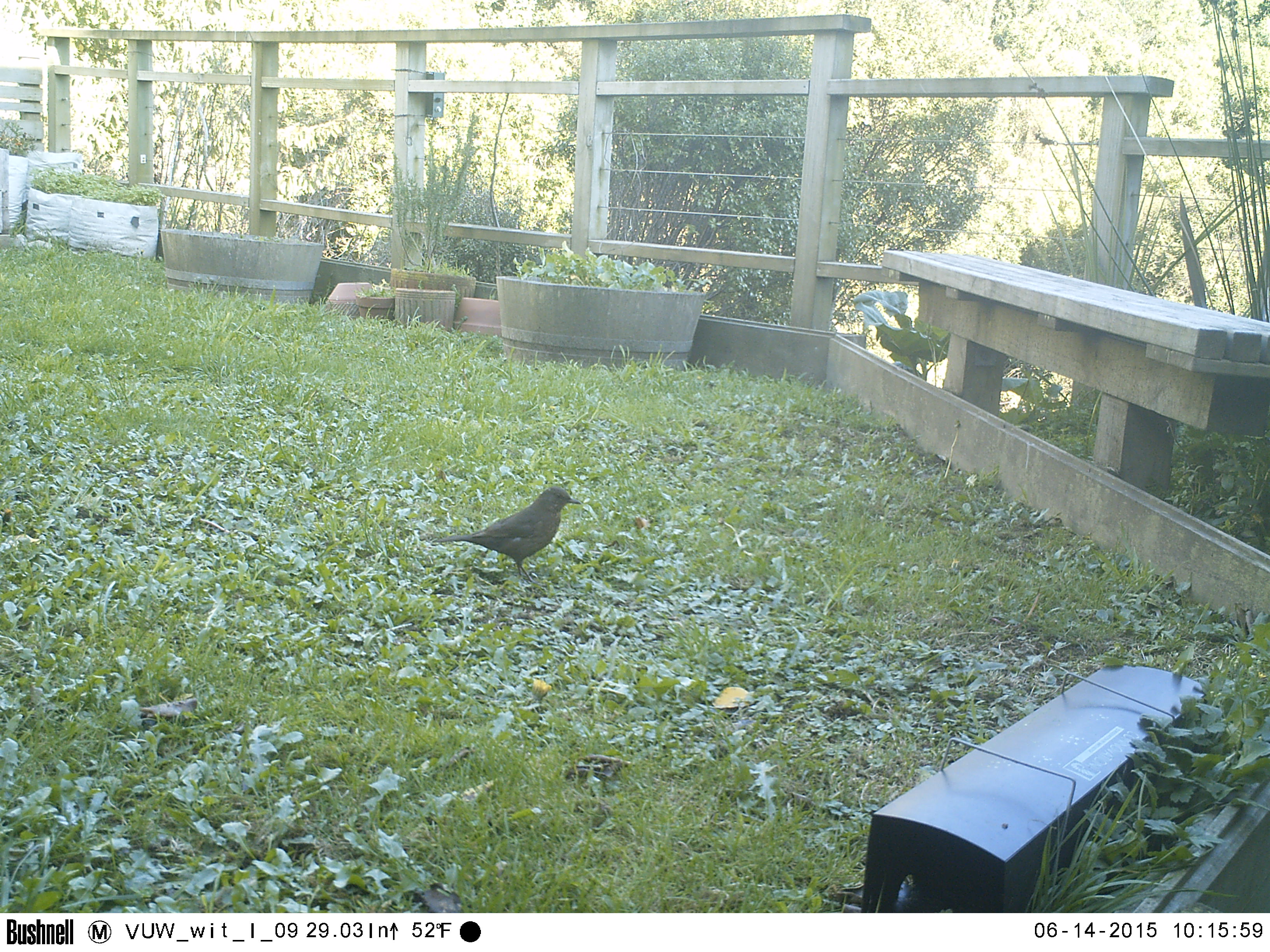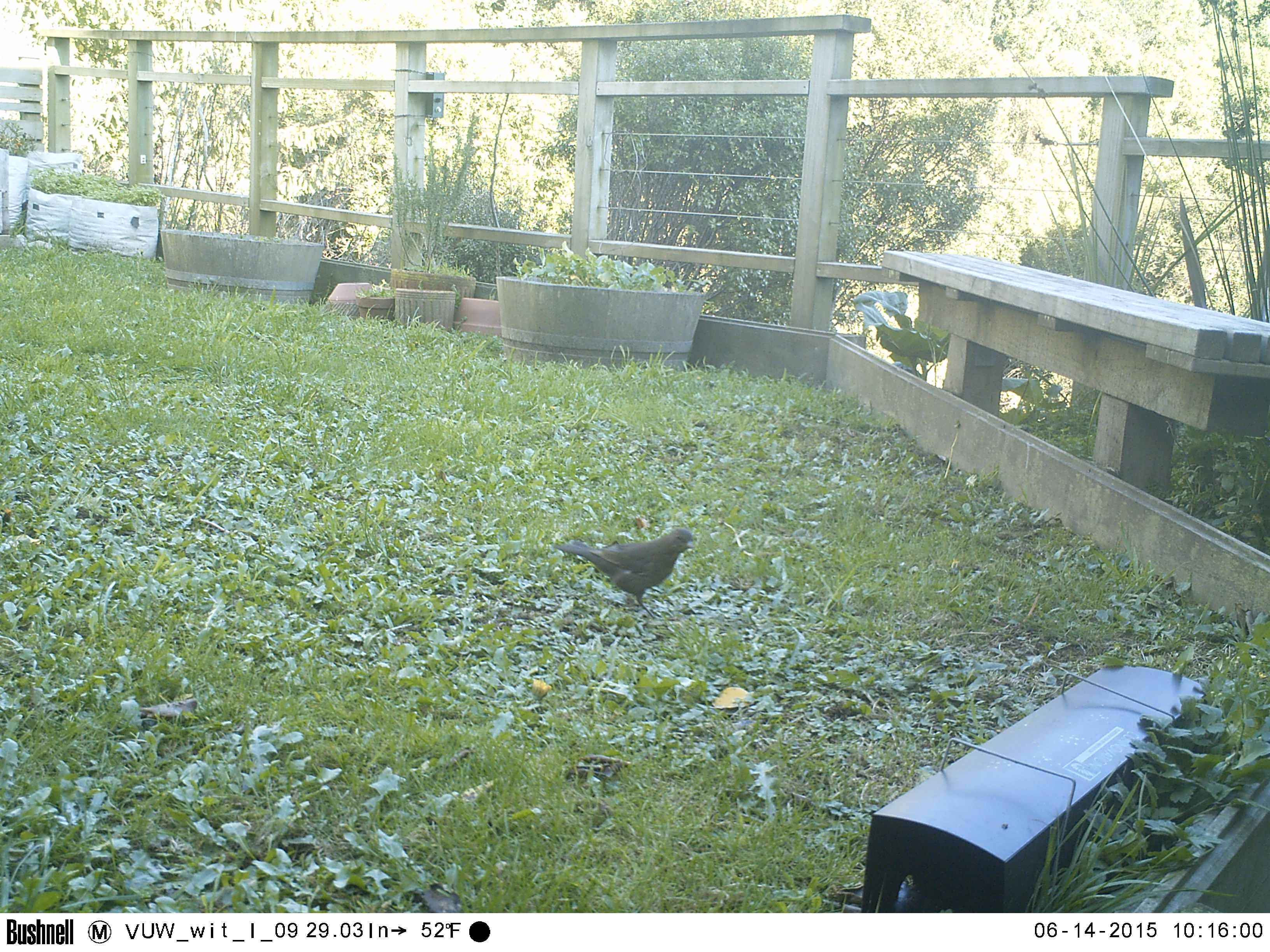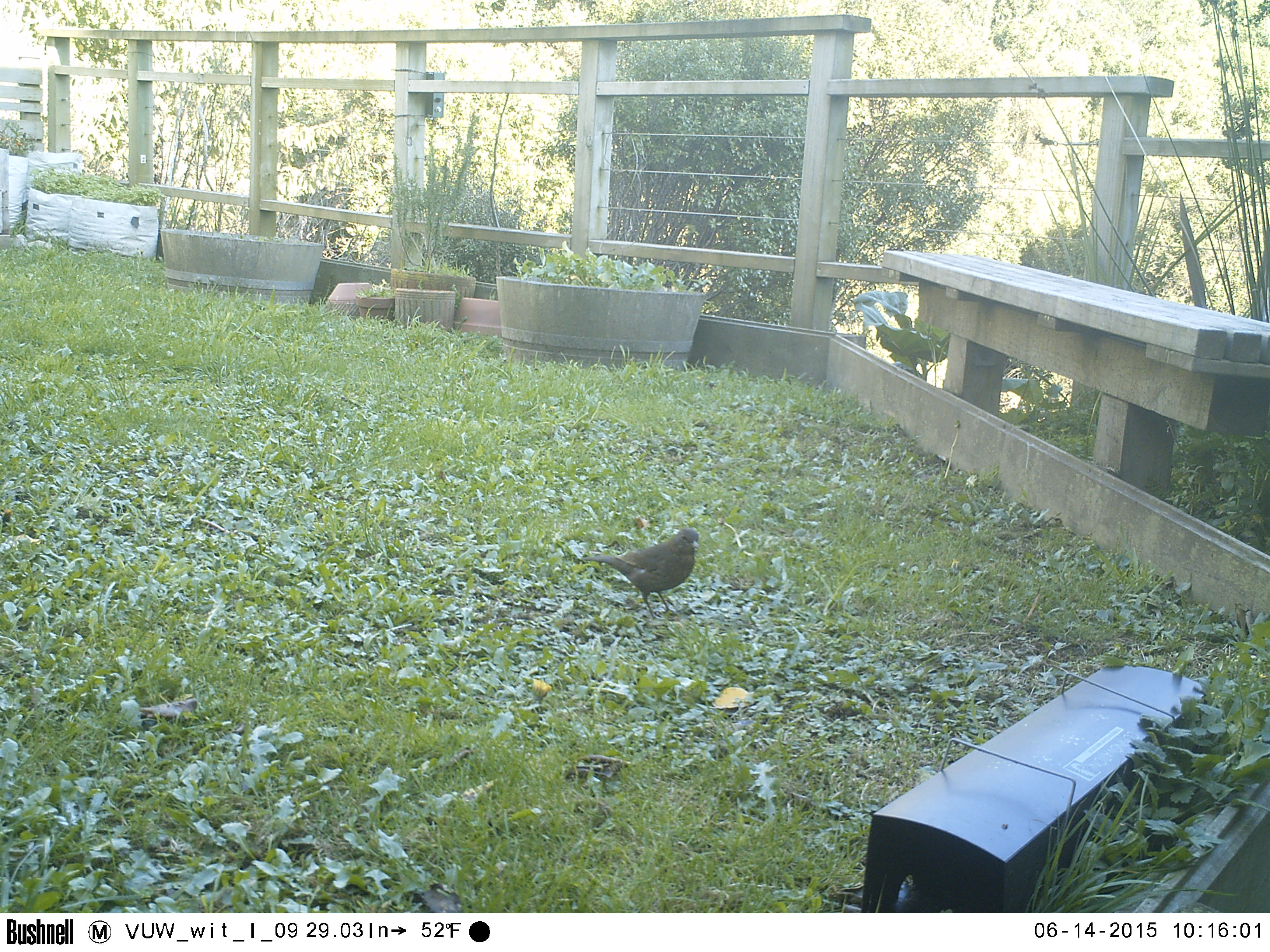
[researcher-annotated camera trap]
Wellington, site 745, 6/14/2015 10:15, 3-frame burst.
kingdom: Animalia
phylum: Chordata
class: Aves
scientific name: Aves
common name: bird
Bird (Aves).